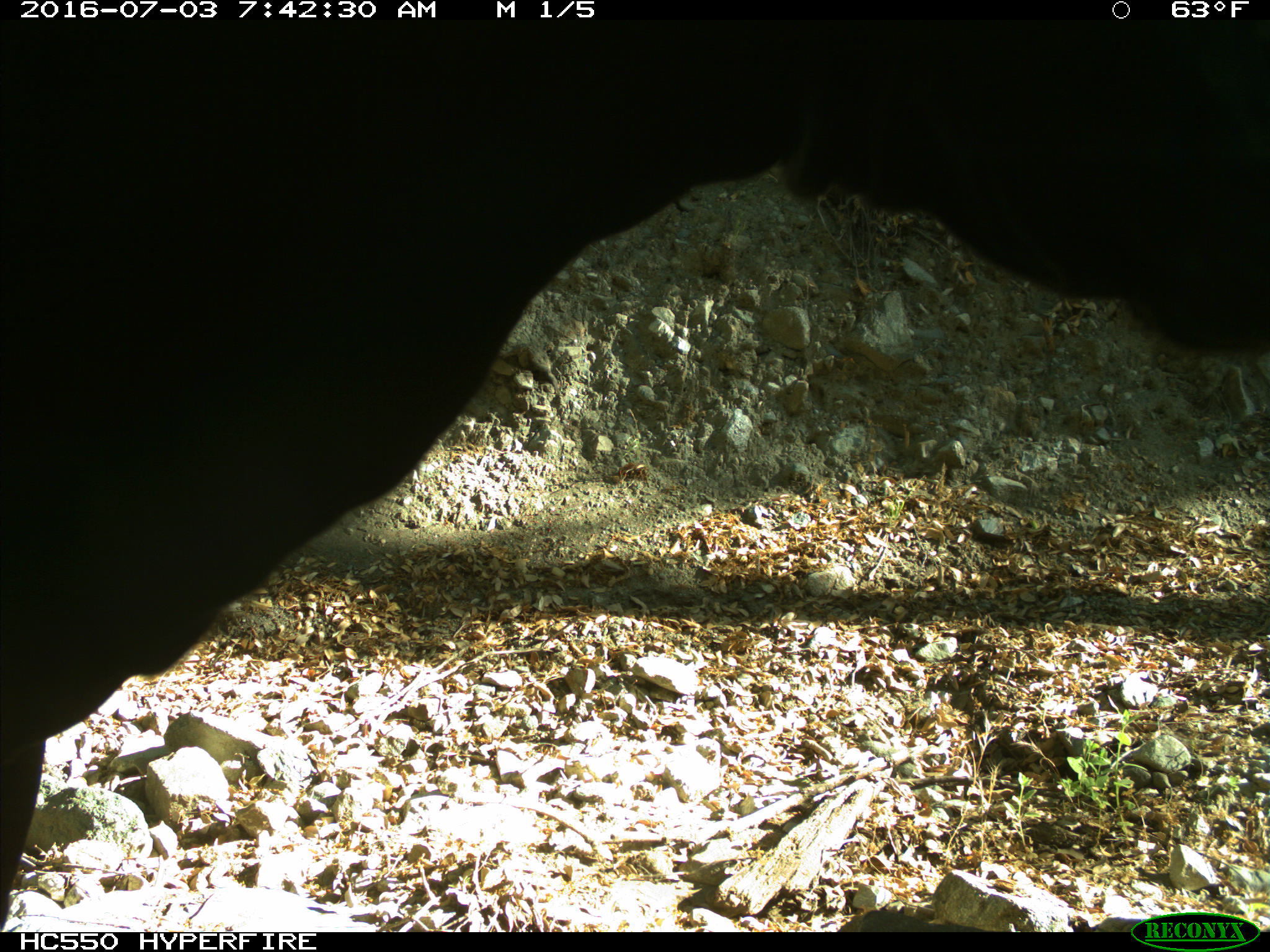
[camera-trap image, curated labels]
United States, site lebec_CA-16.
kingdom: Animalia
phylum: Chordata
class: Mammalia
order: Artiodactyla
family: Bovidae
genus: Bos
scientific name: Bos taurus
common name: domestic cow